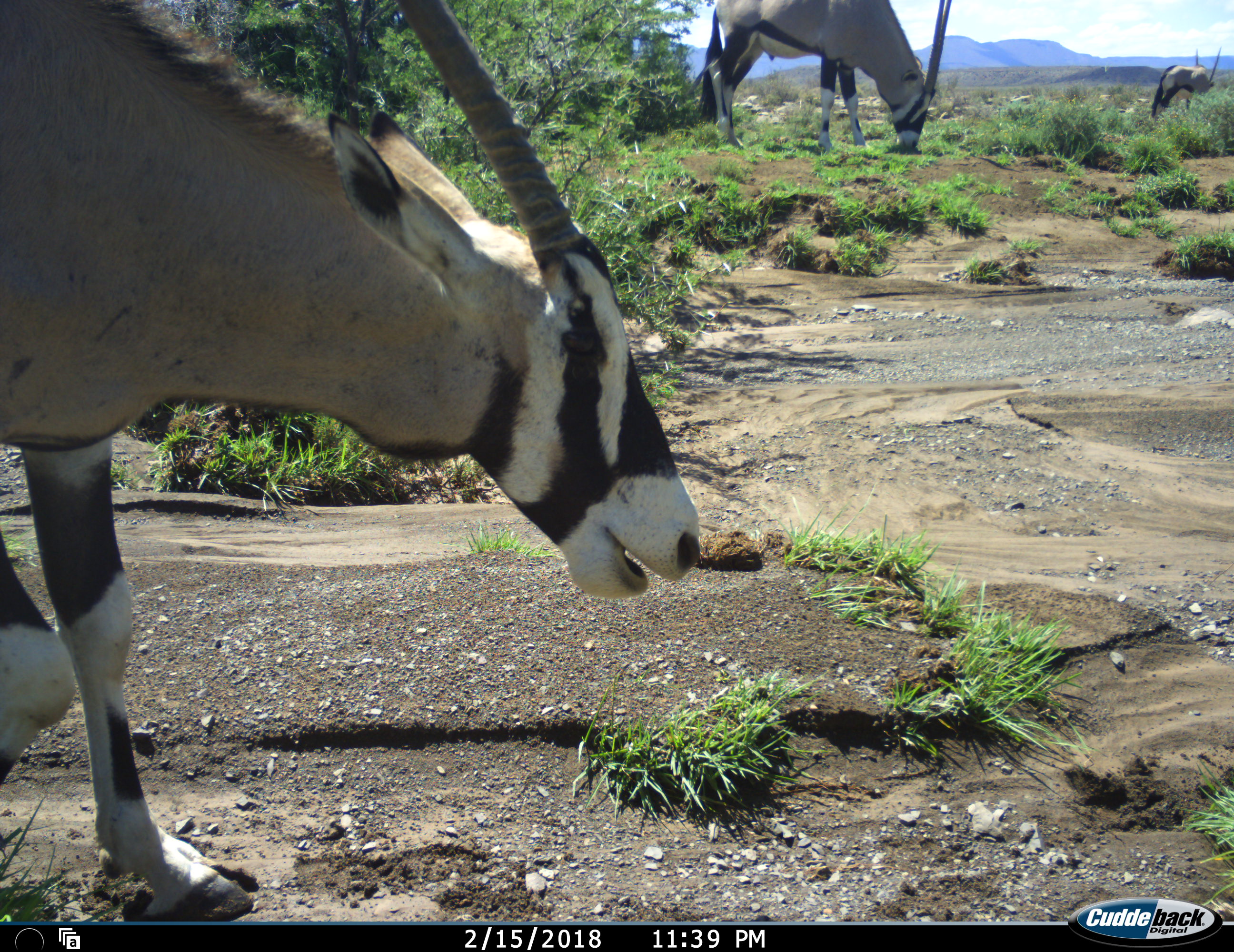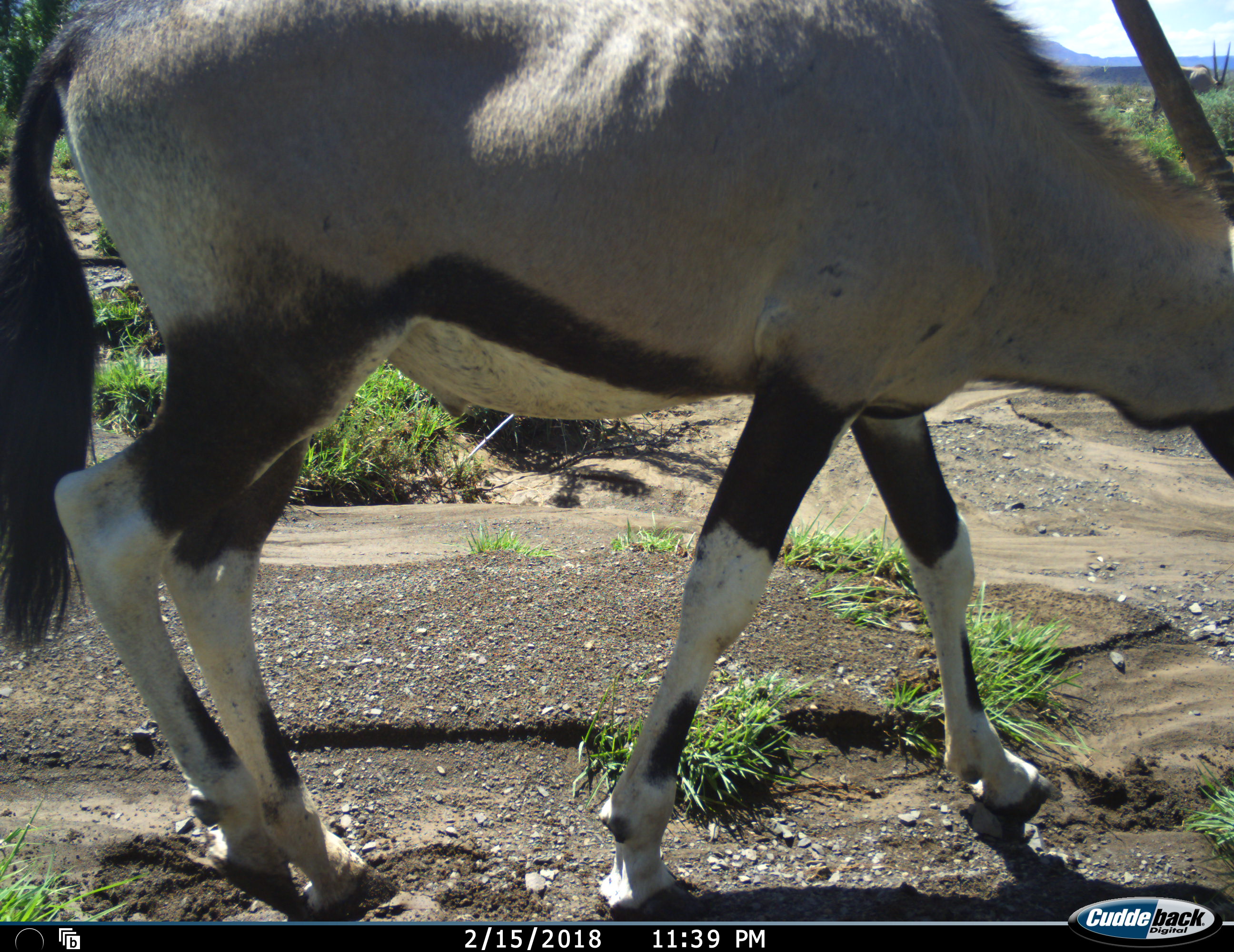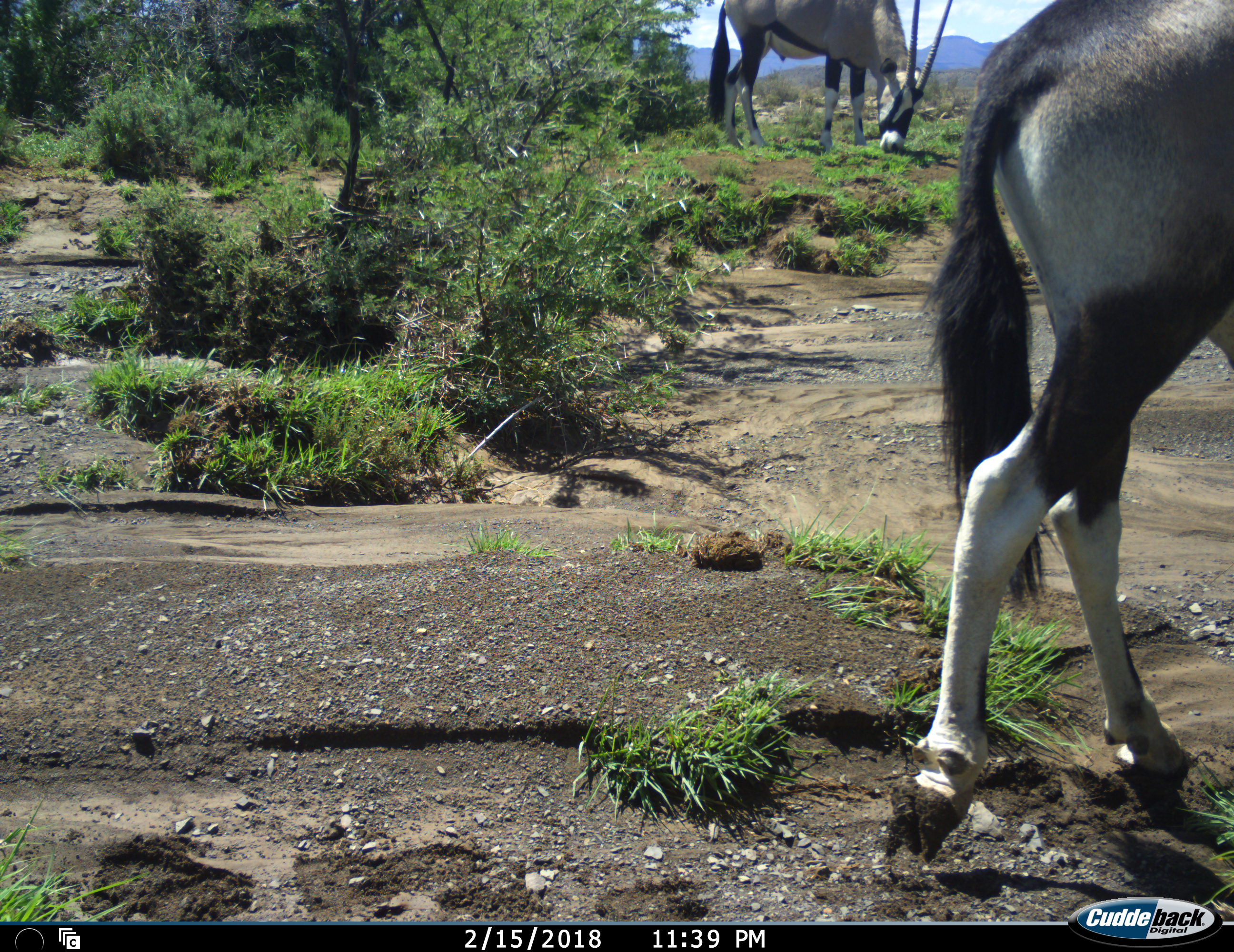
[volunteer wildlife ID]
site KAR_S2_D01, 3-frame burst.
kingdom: Animalia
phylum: Chordata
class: Mammalia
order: Artiodactyla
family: Bovidae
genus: Oryx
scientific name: Oryx gazella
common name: gemsbok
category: oryx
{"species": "oryx (gemsbok) (Oryx gazella)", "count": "3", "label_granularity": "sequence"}